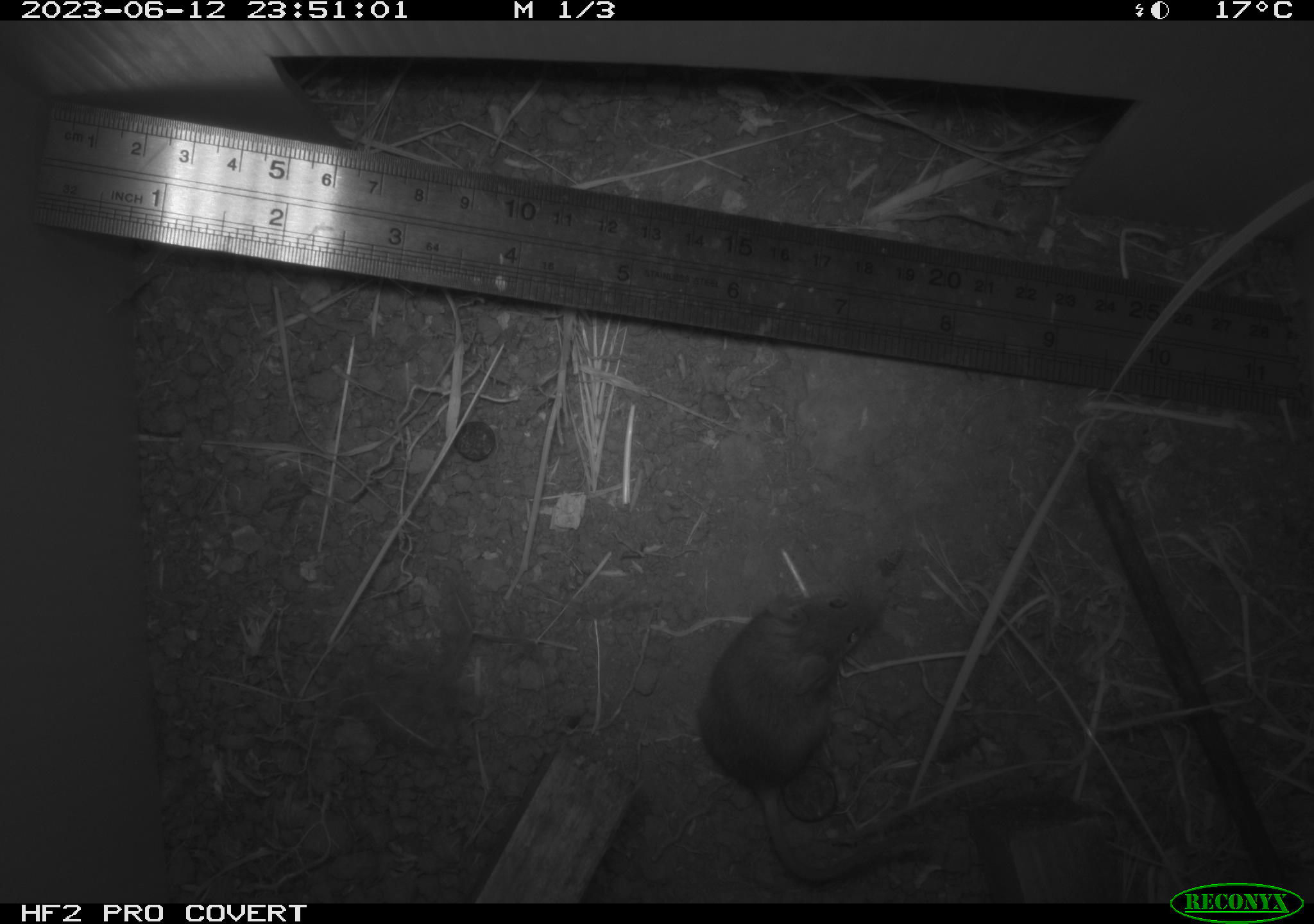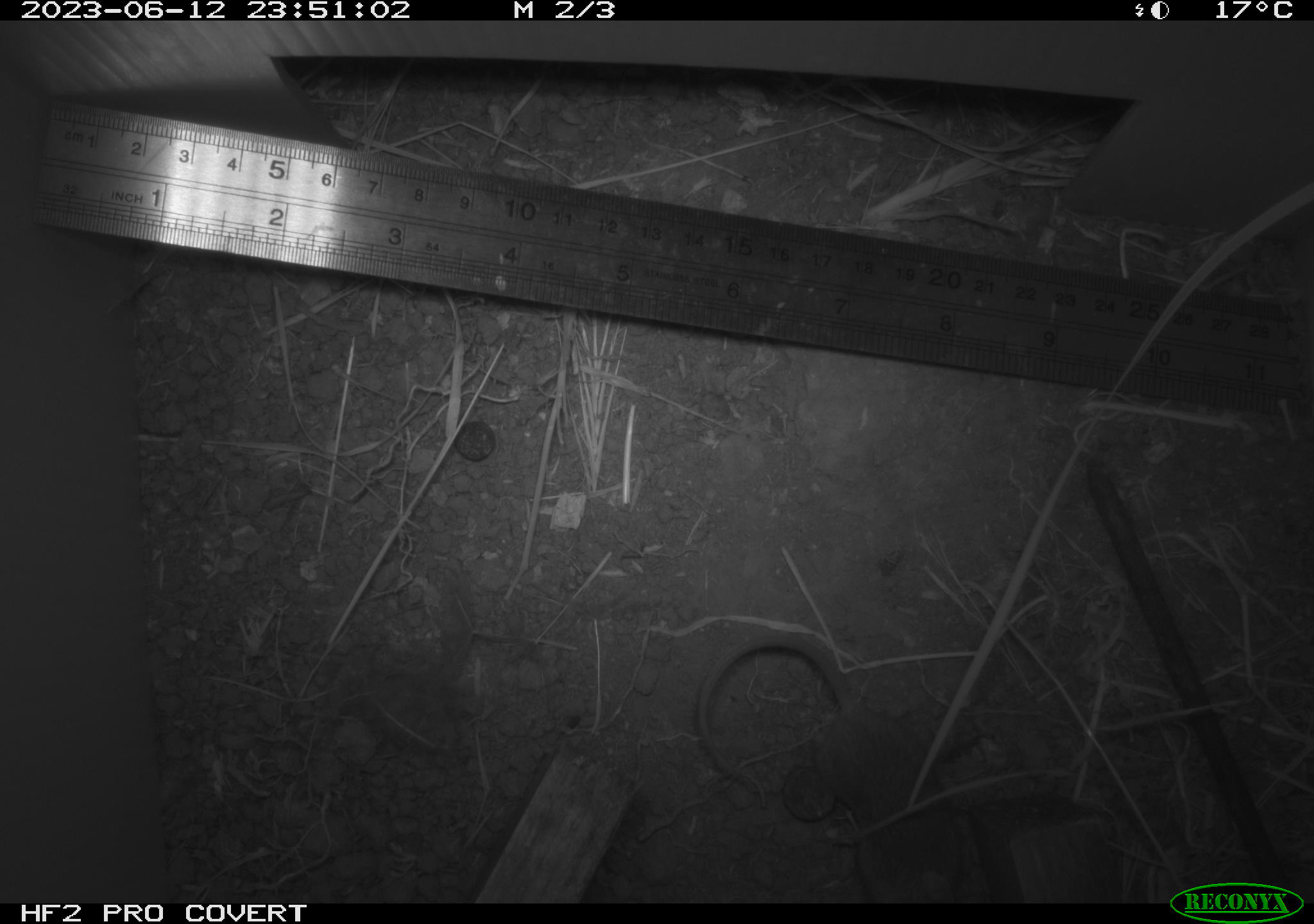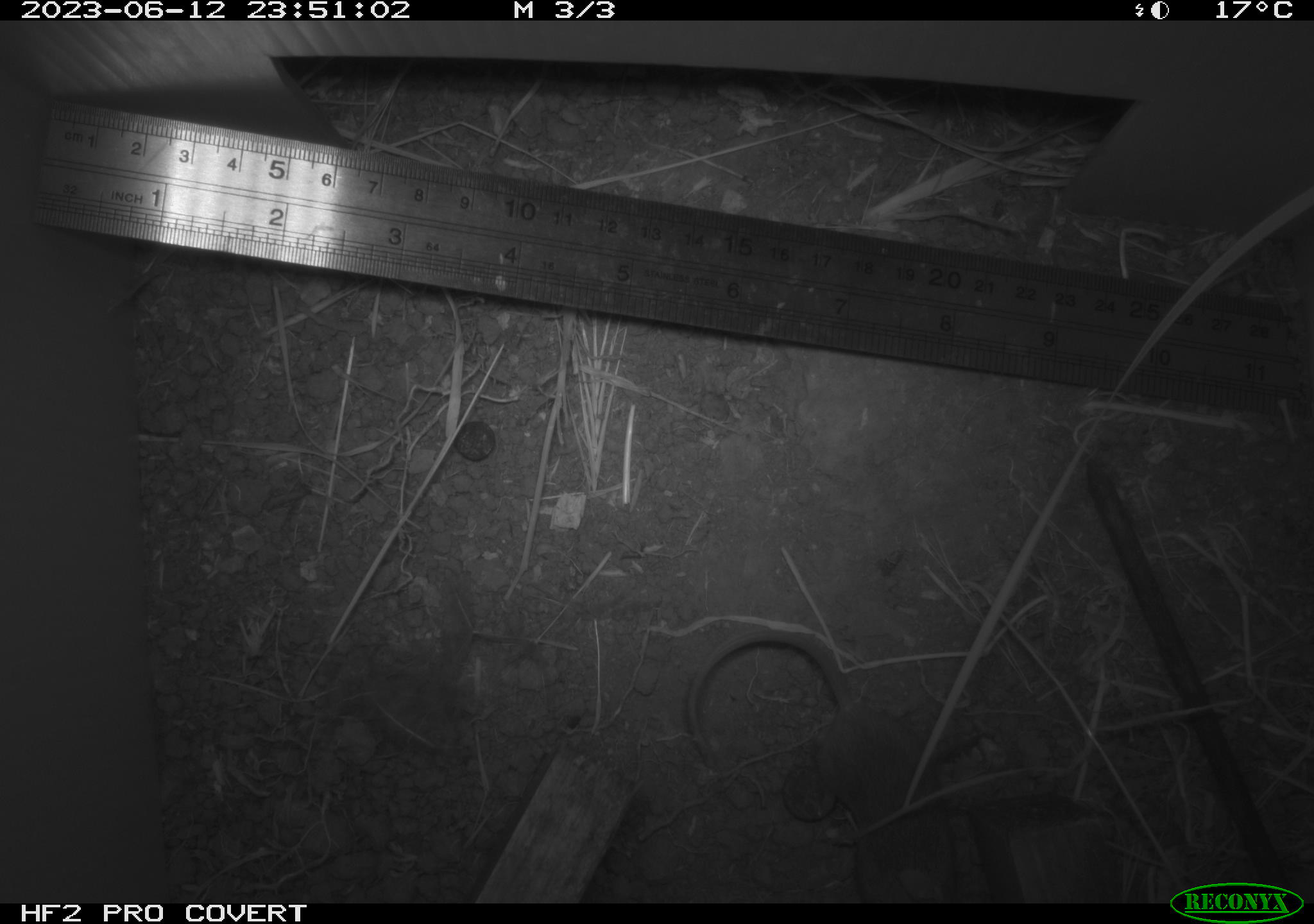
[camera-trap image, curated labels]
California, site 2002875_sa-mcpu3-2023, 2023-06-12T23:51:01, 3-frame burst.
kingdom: Animalia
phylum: Chordata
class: Mammalia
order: Rodentia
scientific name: Rodentia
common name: mouse species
Mouse species (Rodentia).